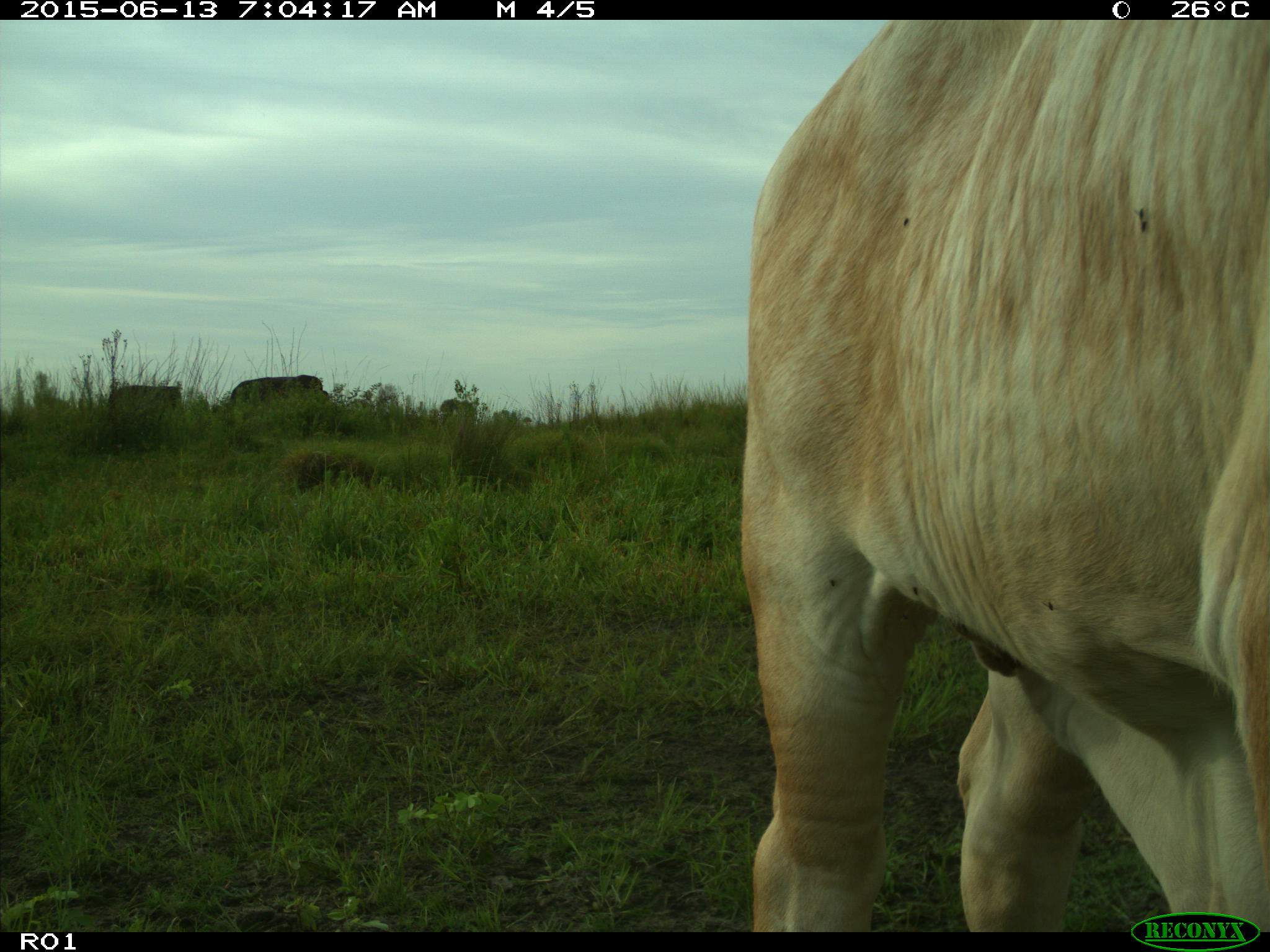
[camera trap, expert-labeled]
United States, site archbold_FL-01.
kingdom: Animalia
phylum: Chordata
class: Mammalia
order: Artiodactyla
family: Bovidae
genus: Bos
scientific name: Bos taurus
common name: domestic cow